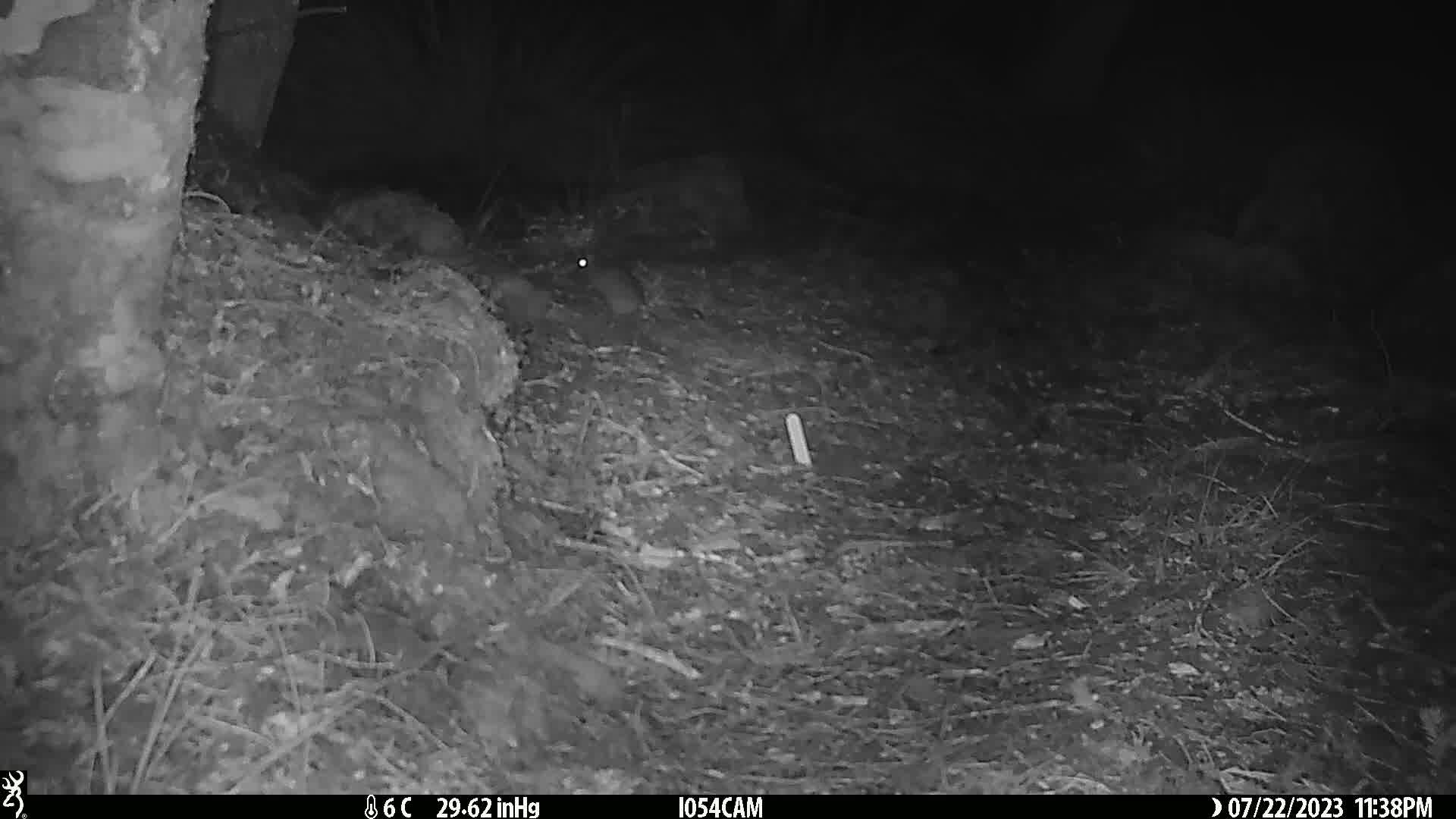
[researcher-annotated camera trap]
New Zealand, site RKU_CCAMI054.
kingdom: Animalia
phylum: Chordata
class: Mammalia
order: Rodentia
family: Muridae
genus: Rattus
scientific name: Rattus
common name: rat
Rat (Rattus).